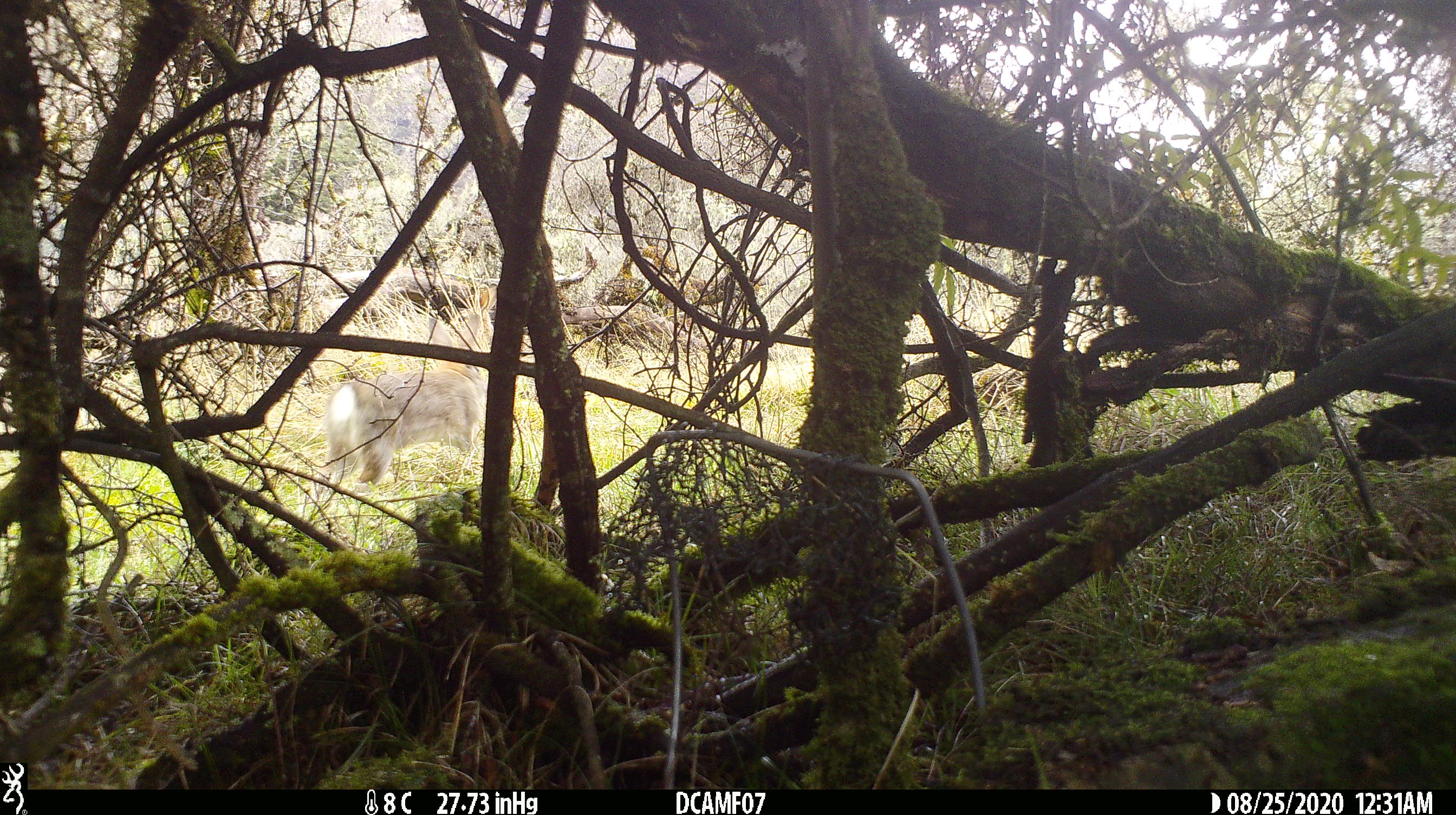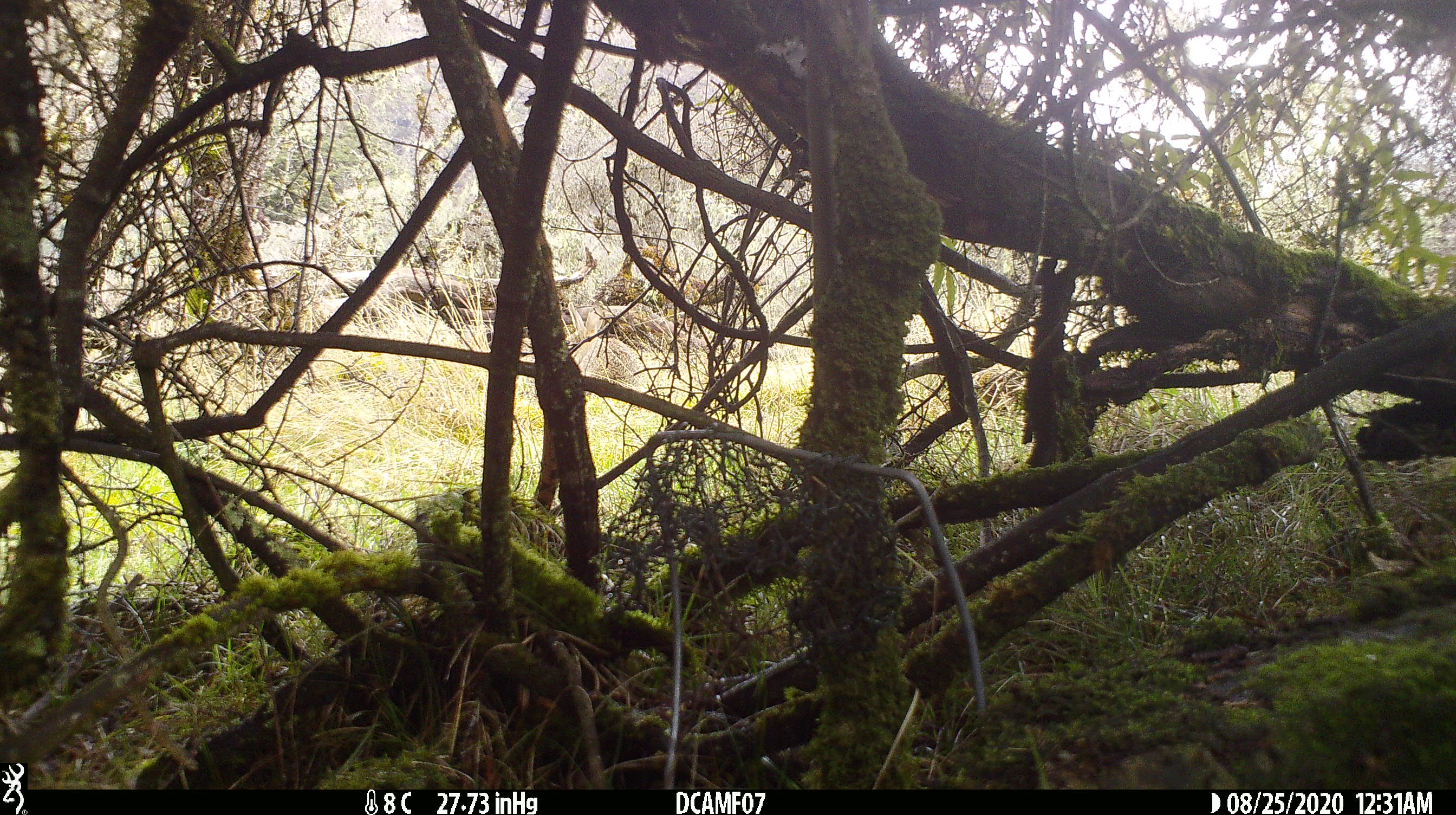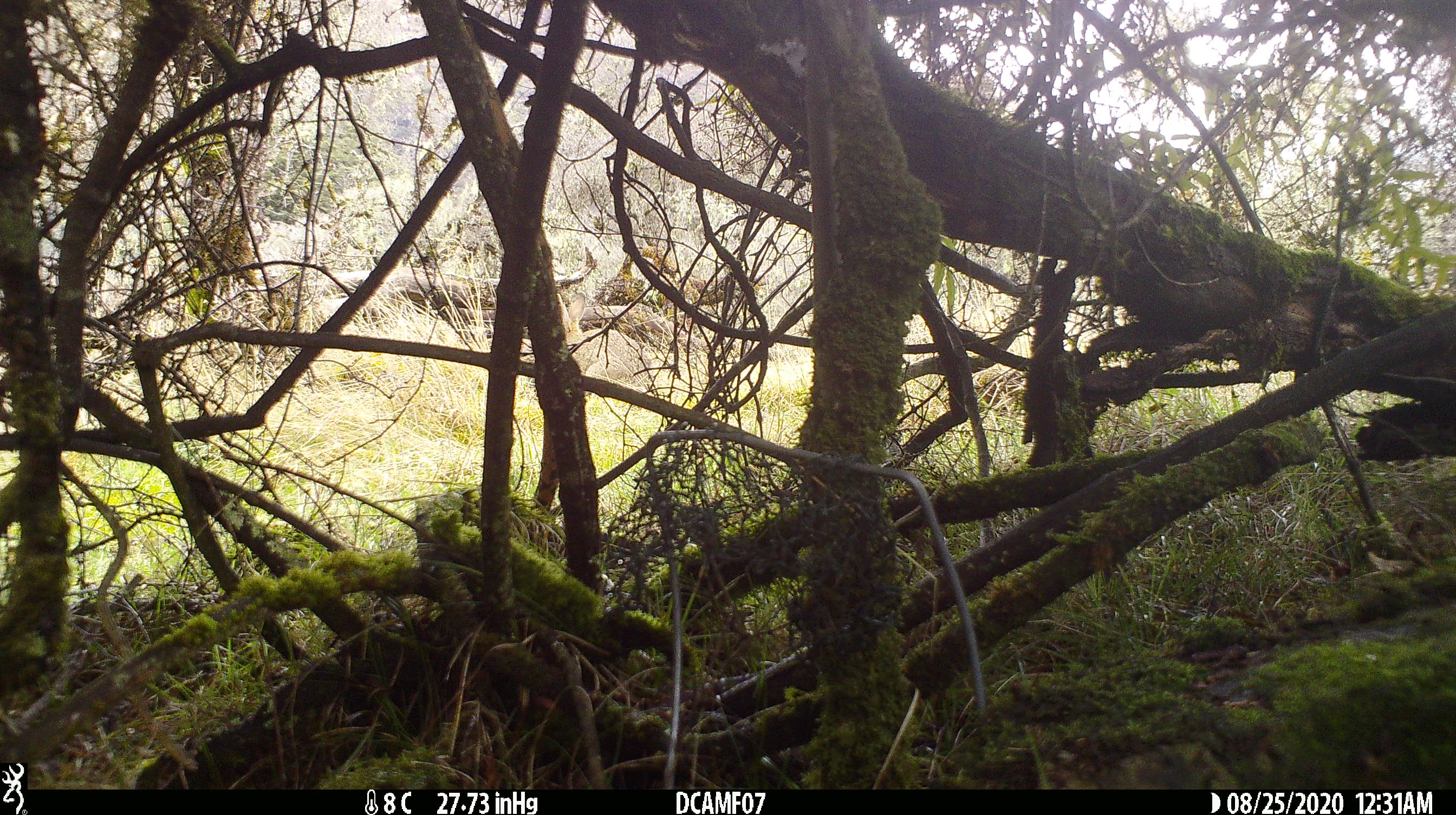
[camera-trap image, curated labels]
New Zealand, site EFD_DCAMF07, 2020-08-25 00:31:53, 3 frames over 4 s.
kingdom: Animalia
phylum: Chordata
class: Mammalia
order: Lagomorpha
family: Leporidae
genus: Oryctolagus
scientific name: Oryctolagus cuniculus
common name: european rabbit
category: rabbit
Rabbit (european rabbit) (Oryctolagus cuniculus).